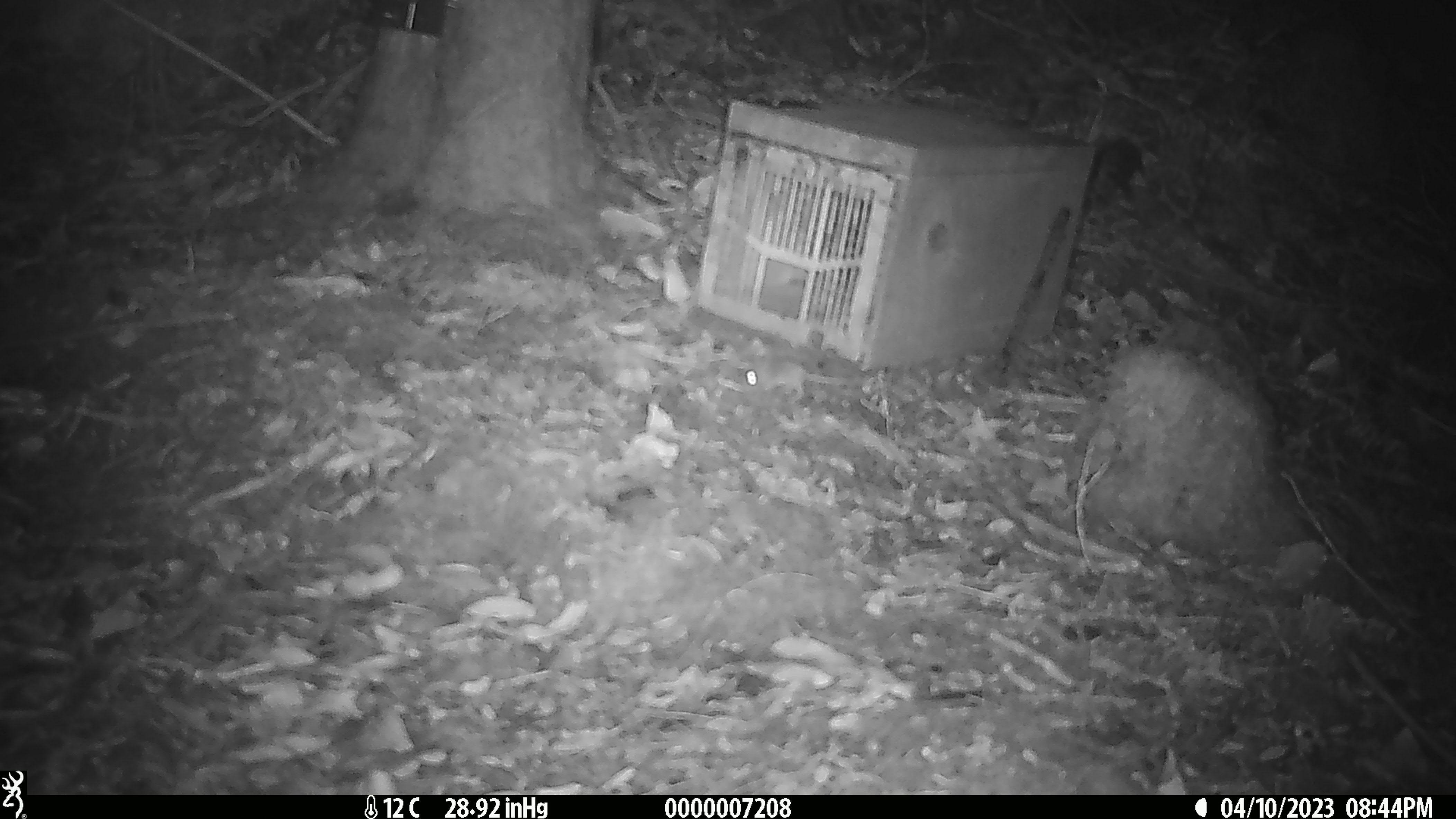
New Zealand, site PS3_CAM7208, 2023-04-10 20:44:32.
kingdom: Animalia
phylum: Chordata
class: Mammalia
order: Rodentia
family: Muridae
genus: Mus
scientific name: Mus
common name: mouse